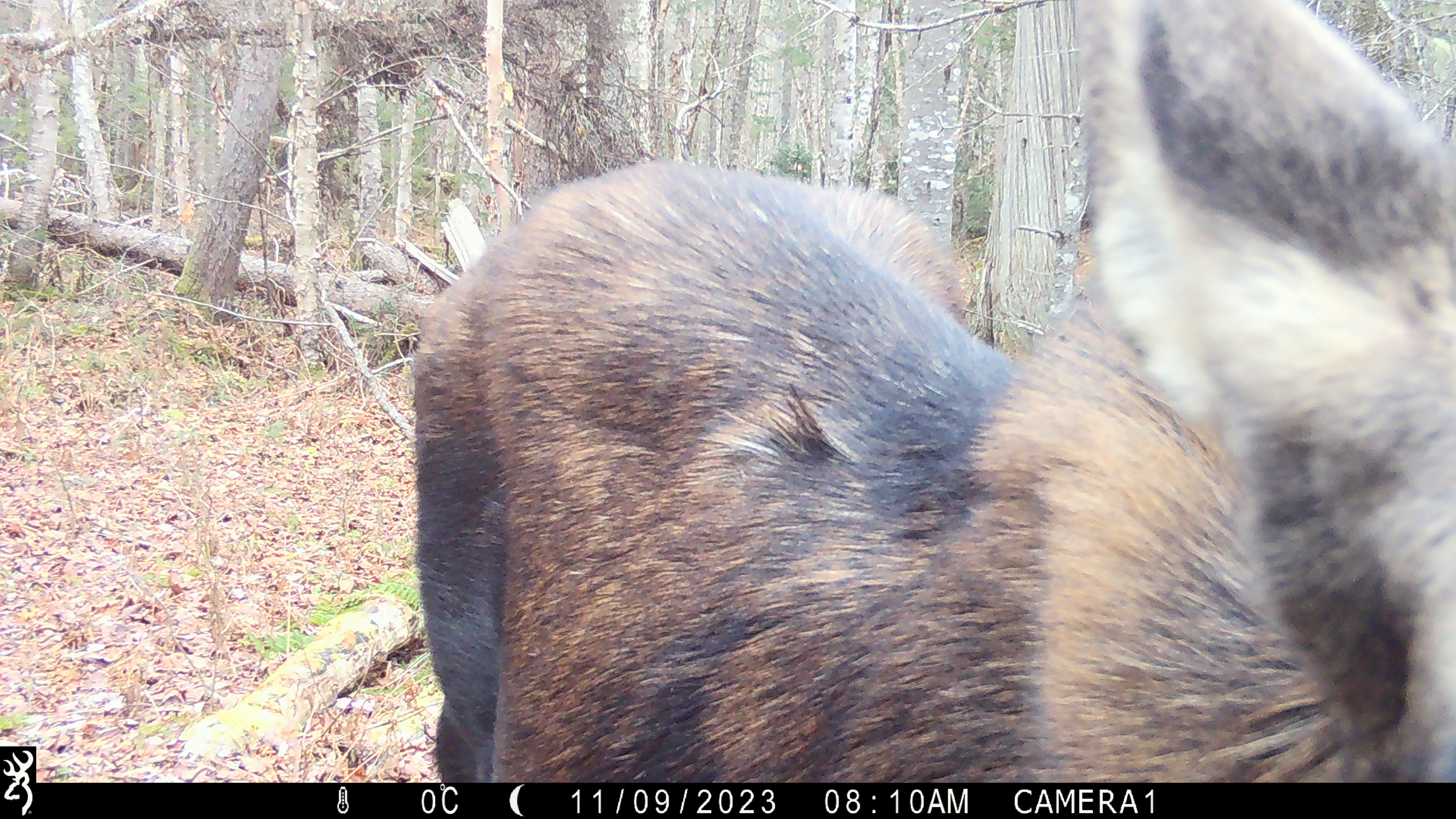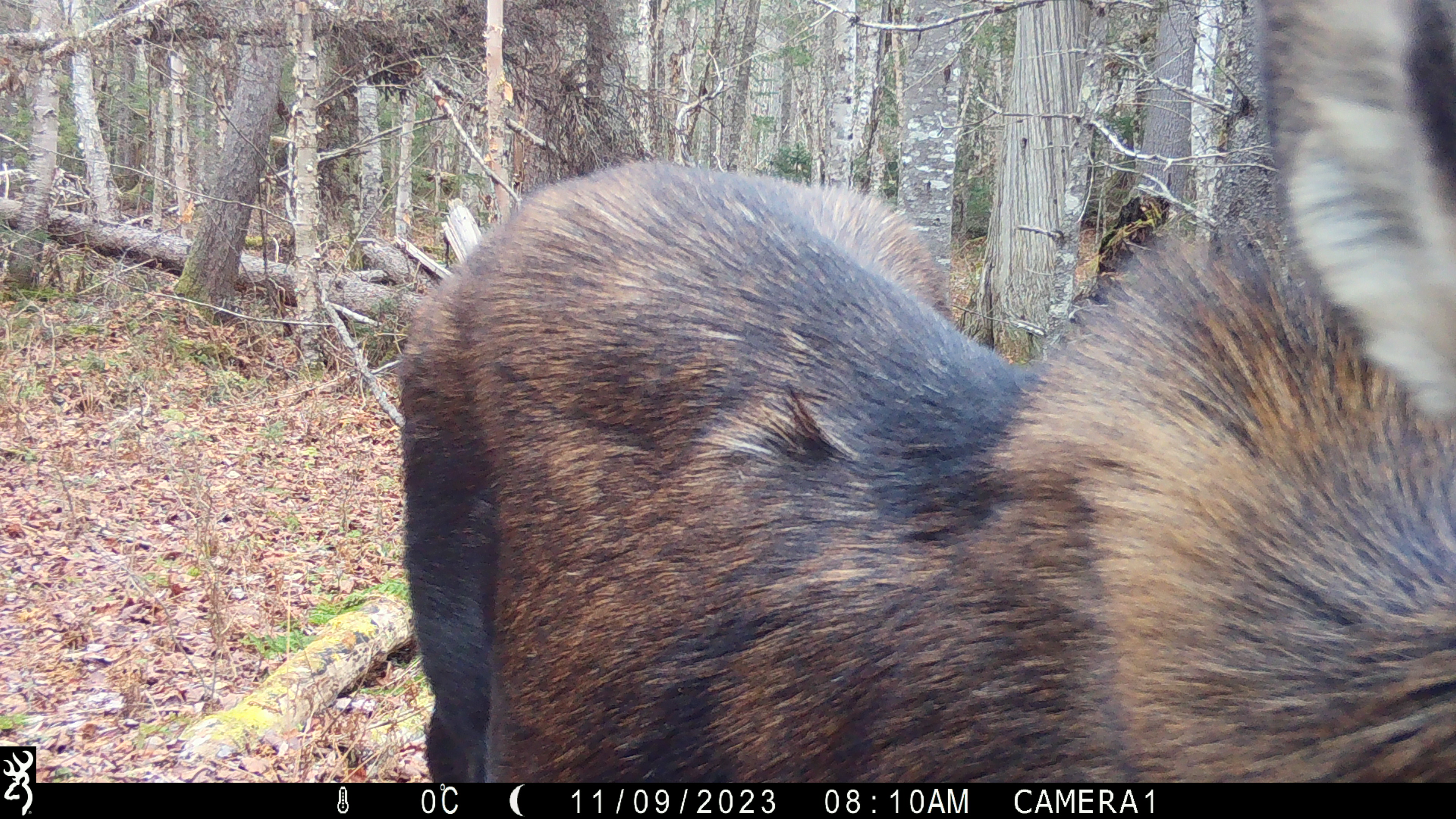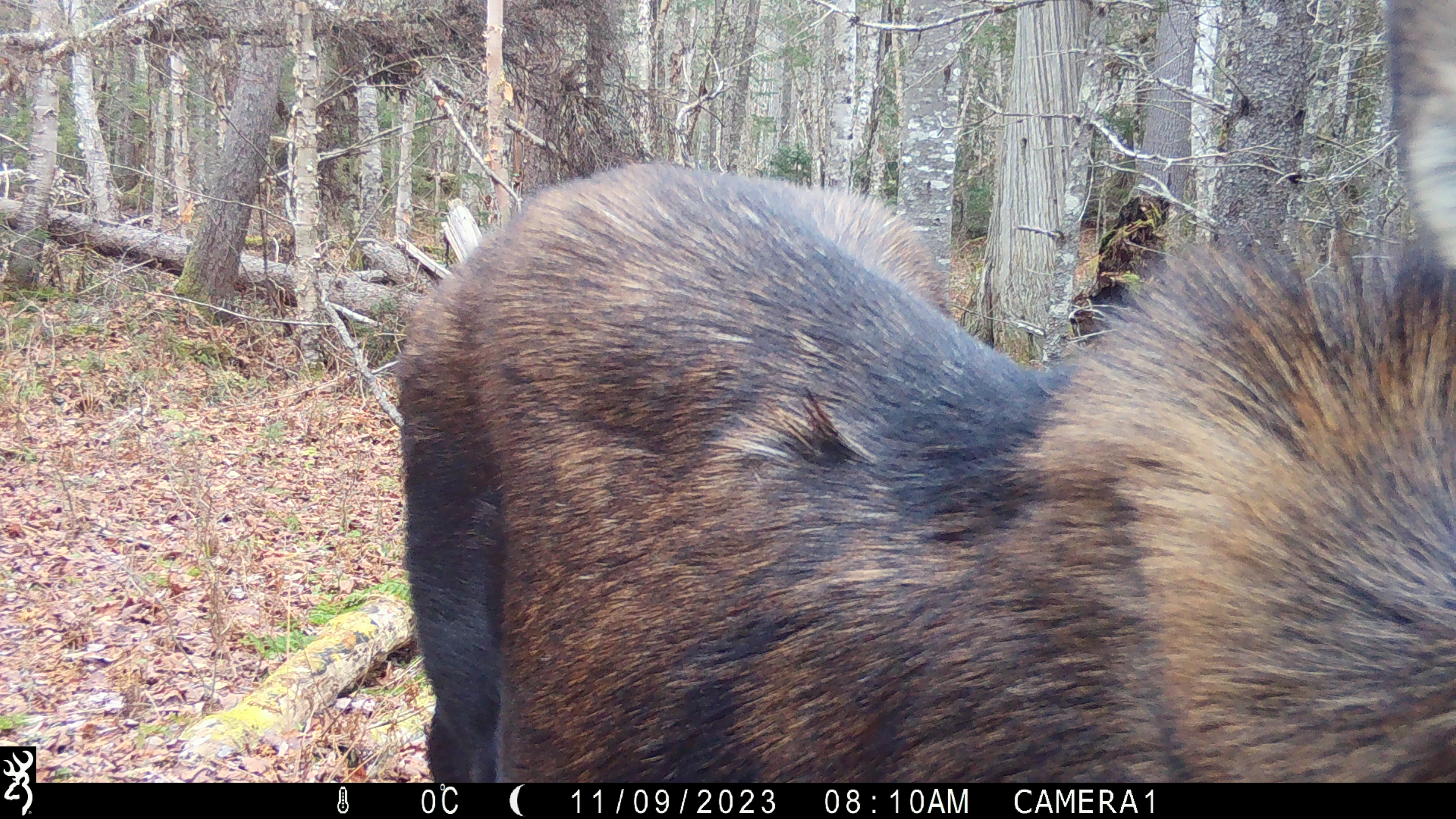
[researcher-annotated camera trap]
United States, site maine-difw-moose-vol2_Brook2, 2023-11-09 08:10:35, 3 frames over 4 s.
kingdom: Animalia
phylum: Chordata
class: Mammalia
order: Artiodactyla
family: Cervidae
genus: Alces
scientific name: Alces alces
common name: moose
Moose (Alces alces).